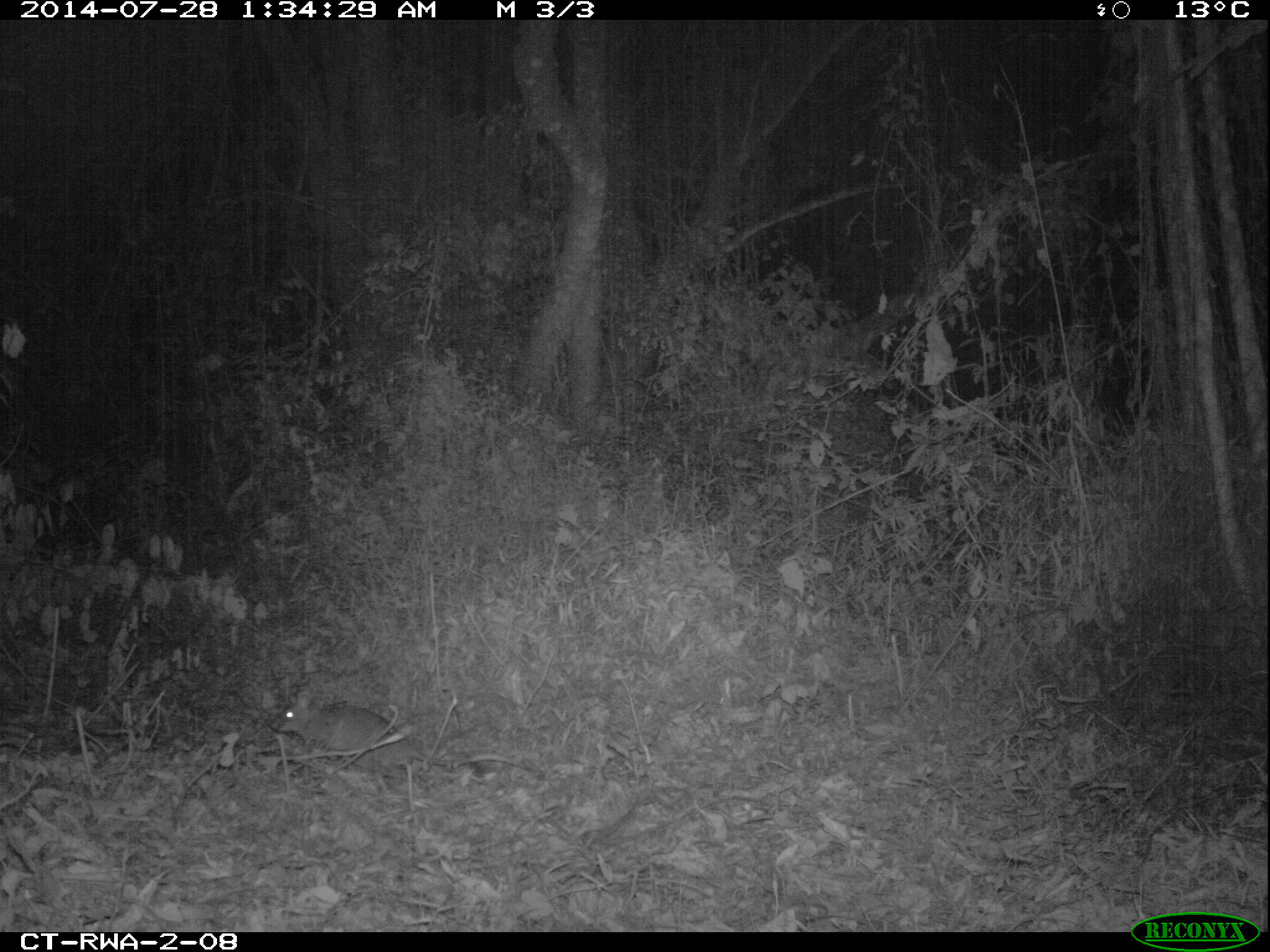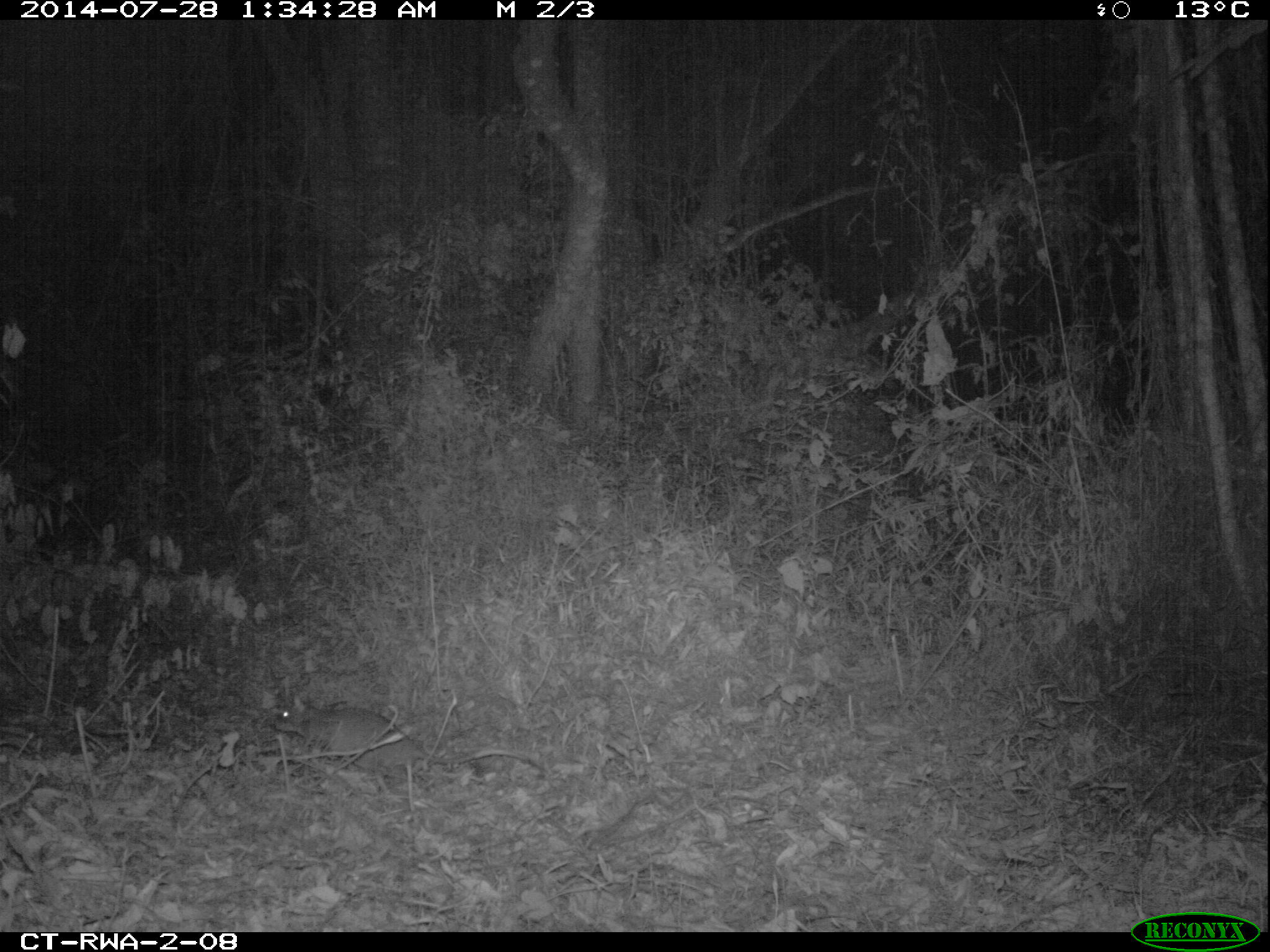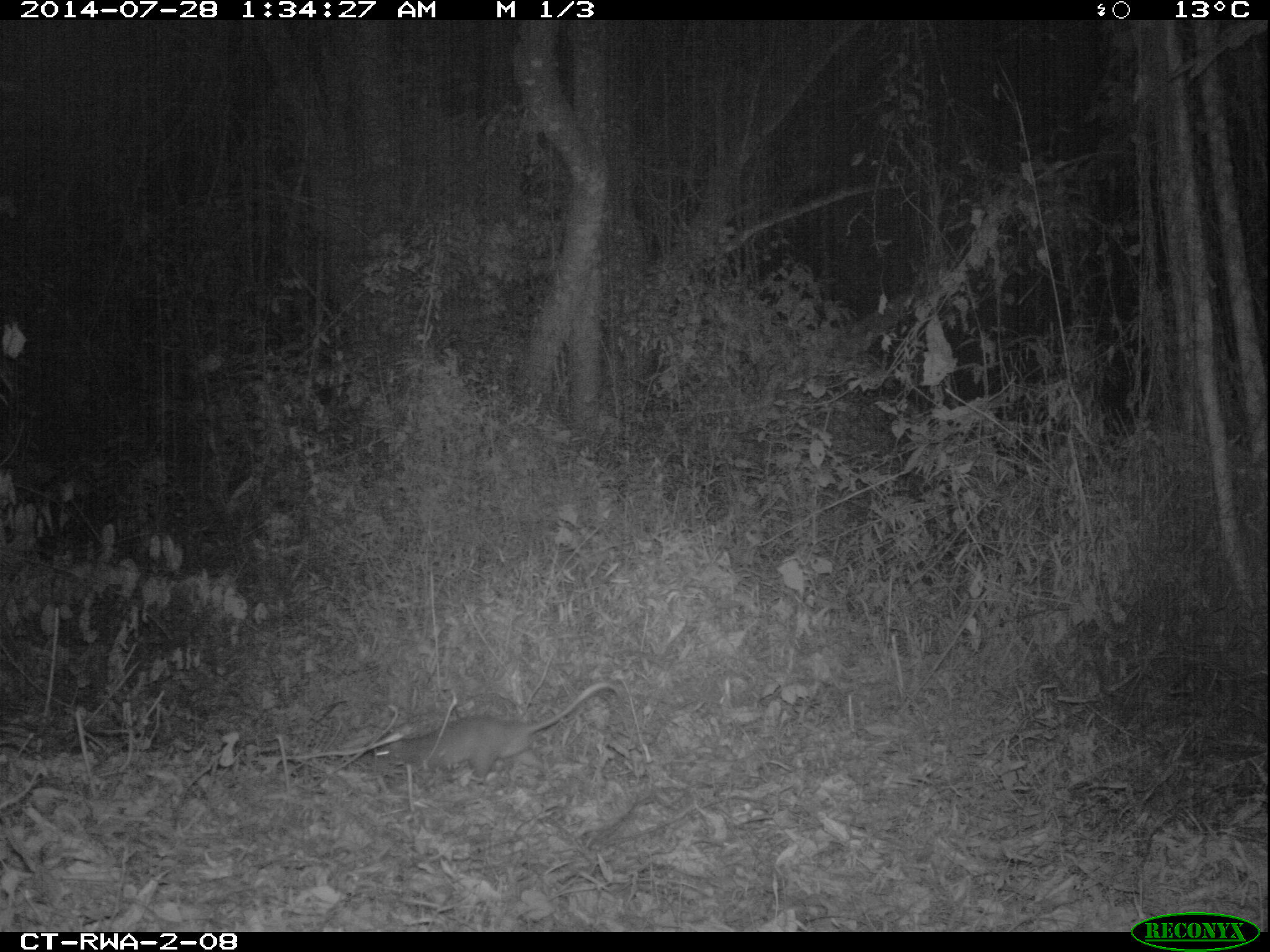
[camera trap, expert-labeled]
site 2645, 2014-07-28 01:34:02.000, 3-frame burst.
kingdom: Animalia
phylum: Chordata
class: Mammalia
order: Rodentia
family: Nesomyidae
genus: Cricetomys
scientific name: Cricetomys gambianus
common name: african giant pouched rat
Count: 1.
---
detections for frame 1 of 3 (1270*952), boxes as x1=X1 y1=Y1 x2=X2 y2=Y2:
cricetomys gambianus: x1=271 y1=697 x2=536 y2=784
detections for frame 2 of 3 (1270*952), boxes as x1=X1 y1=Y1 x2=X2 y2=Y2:
cricetomys gambianus: x1=273 y1=694 x2=552 y2=775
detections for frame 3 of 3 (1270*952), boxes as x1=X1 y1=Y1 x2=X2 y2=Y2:
cricetomys gambianus: x1=378 y1=679 x2=621 y2=789